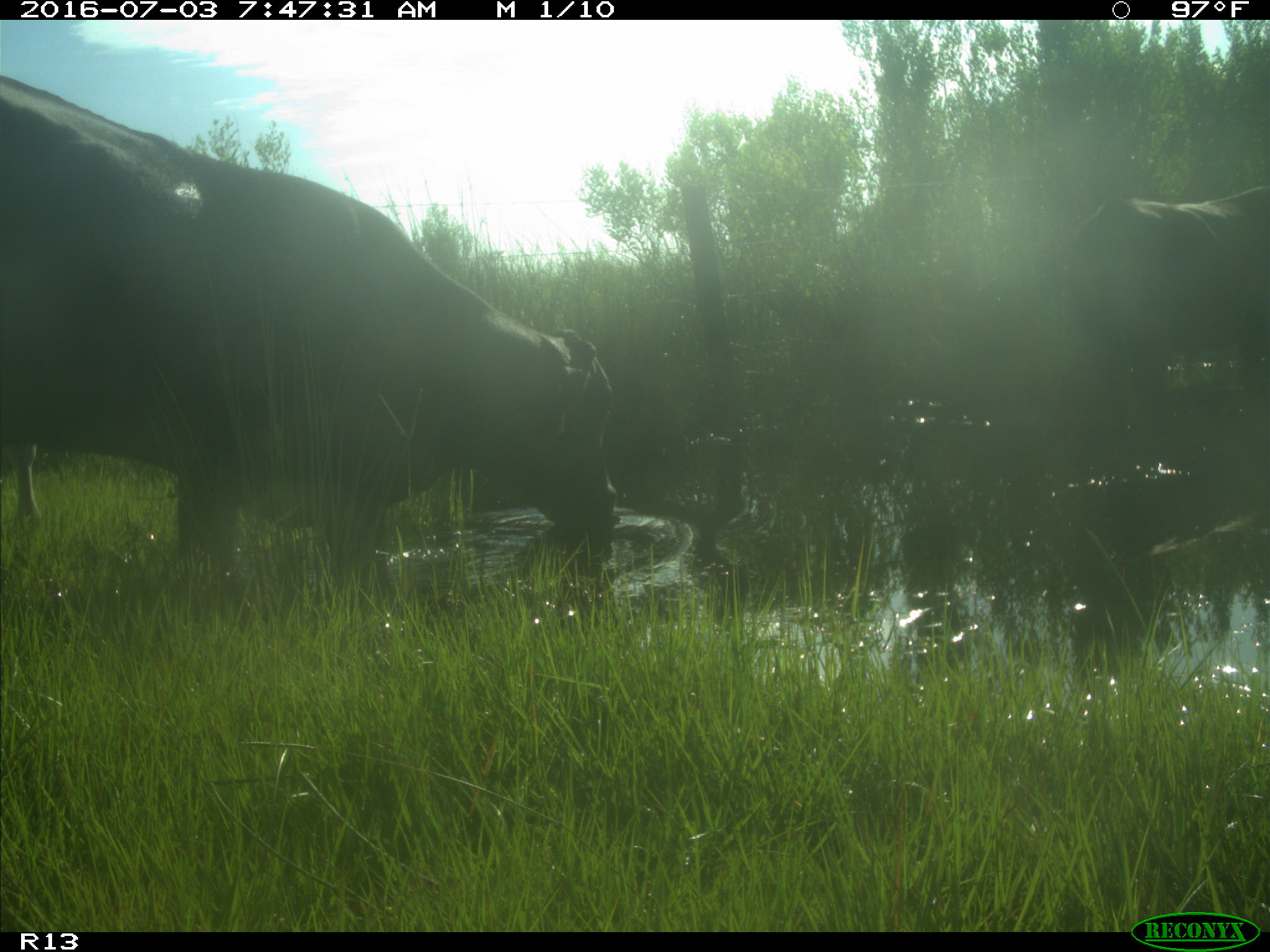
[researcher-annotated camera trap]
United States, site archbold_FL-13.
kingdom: Animalia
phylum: Chordata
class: Mammalia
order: Artiodactyla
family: Bovidae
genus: Bos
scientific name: Bos taurus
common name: domestic cow